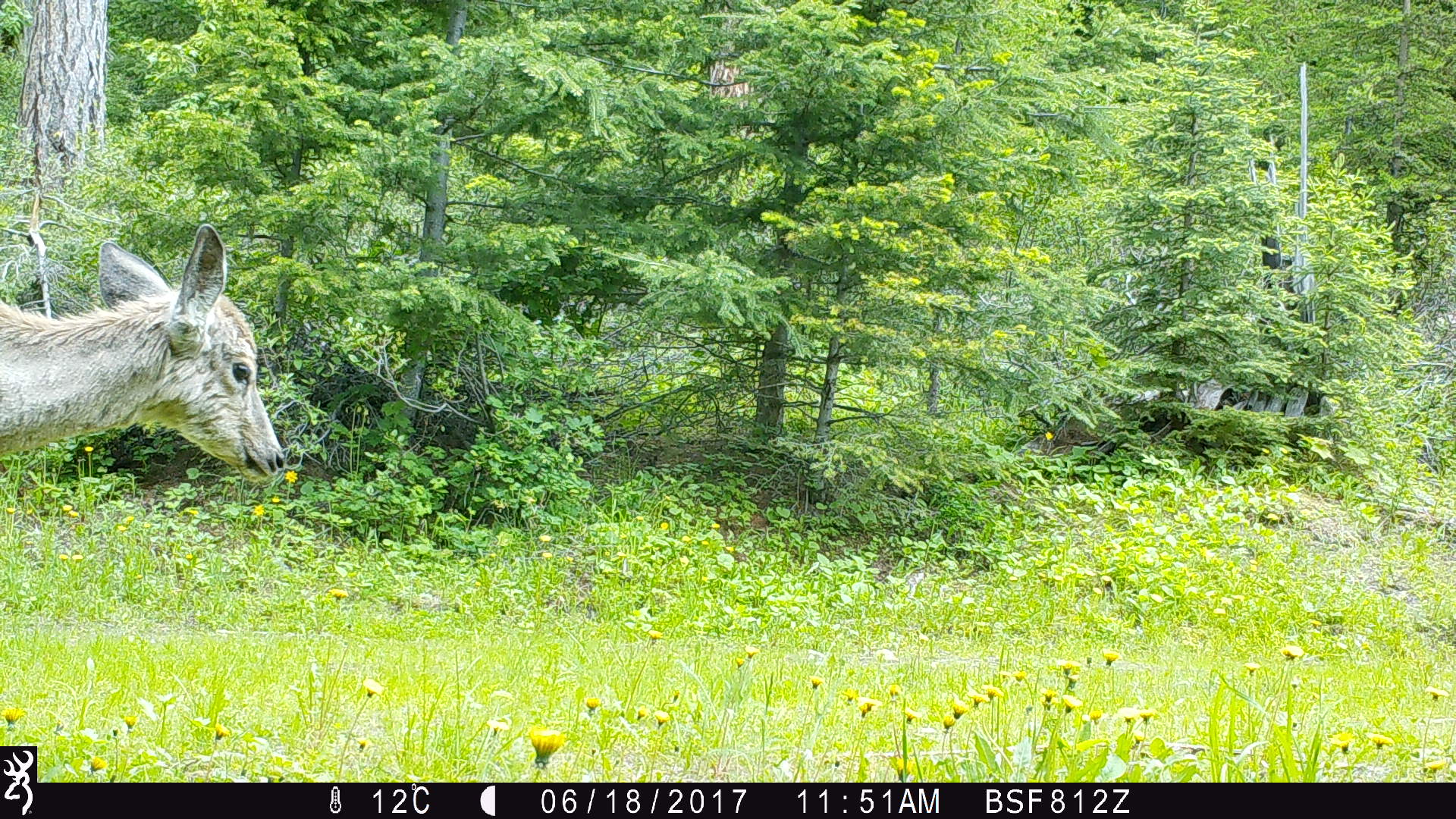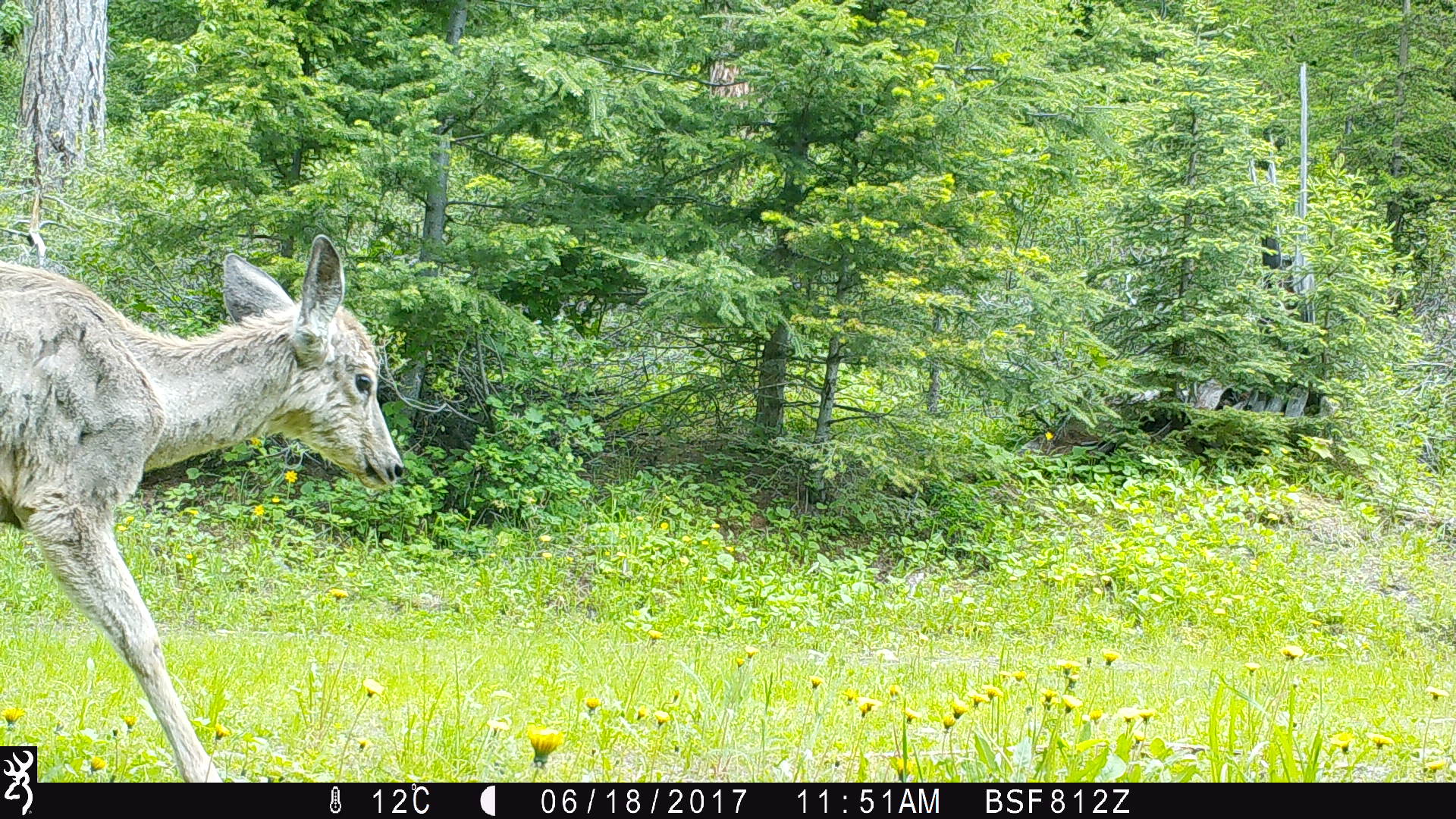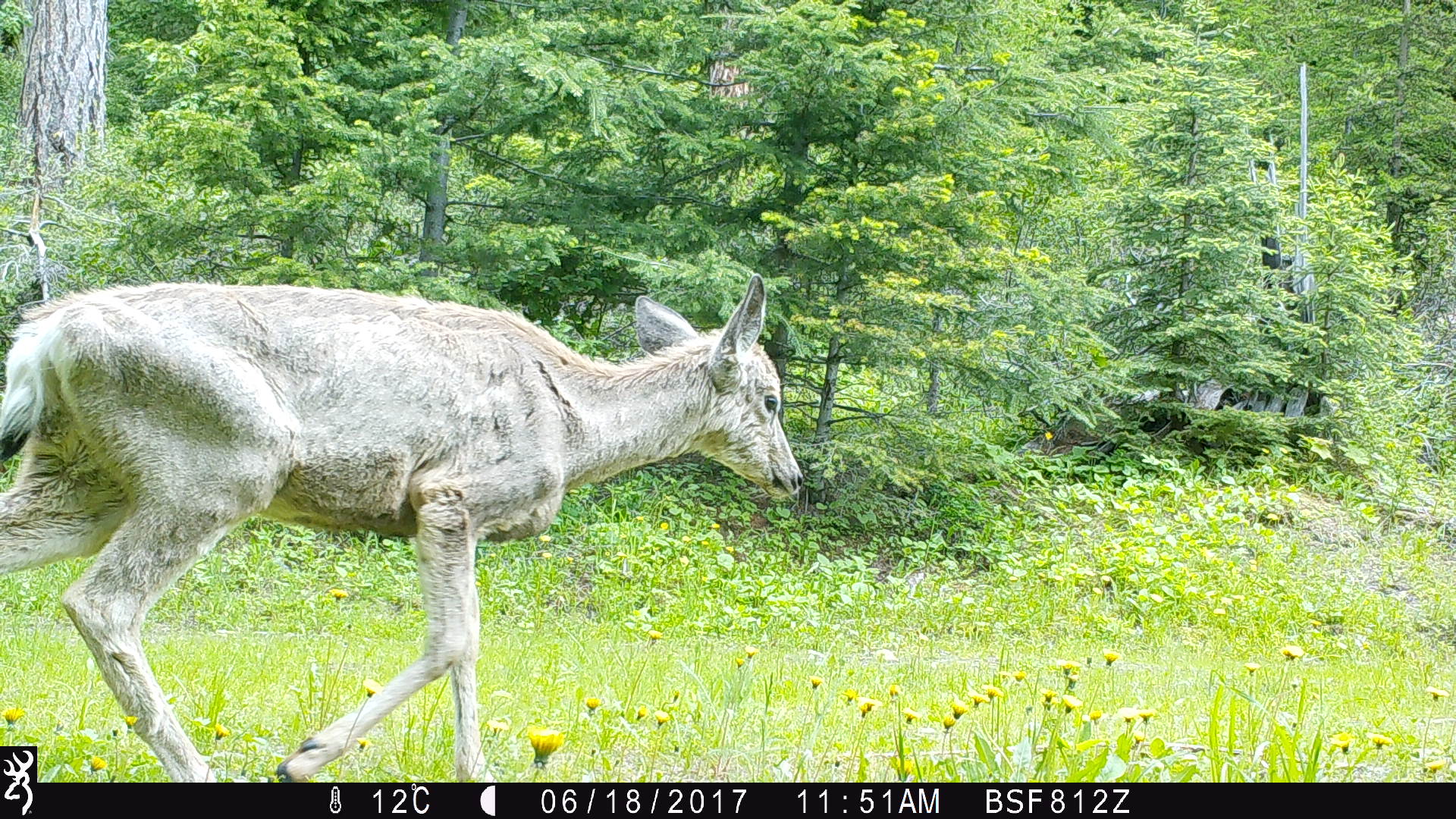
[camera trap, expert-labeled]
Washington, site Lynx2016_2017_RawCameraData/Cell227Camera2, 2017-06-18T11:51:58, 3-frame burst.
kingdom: Animalia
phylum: Chordata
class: Mammalia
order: Artiodactyla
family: Cervidae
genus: Odocoileus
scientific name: Odocoileus hemionus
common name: mule deer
Odocoileus hemionus (mule deer). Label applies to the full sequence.